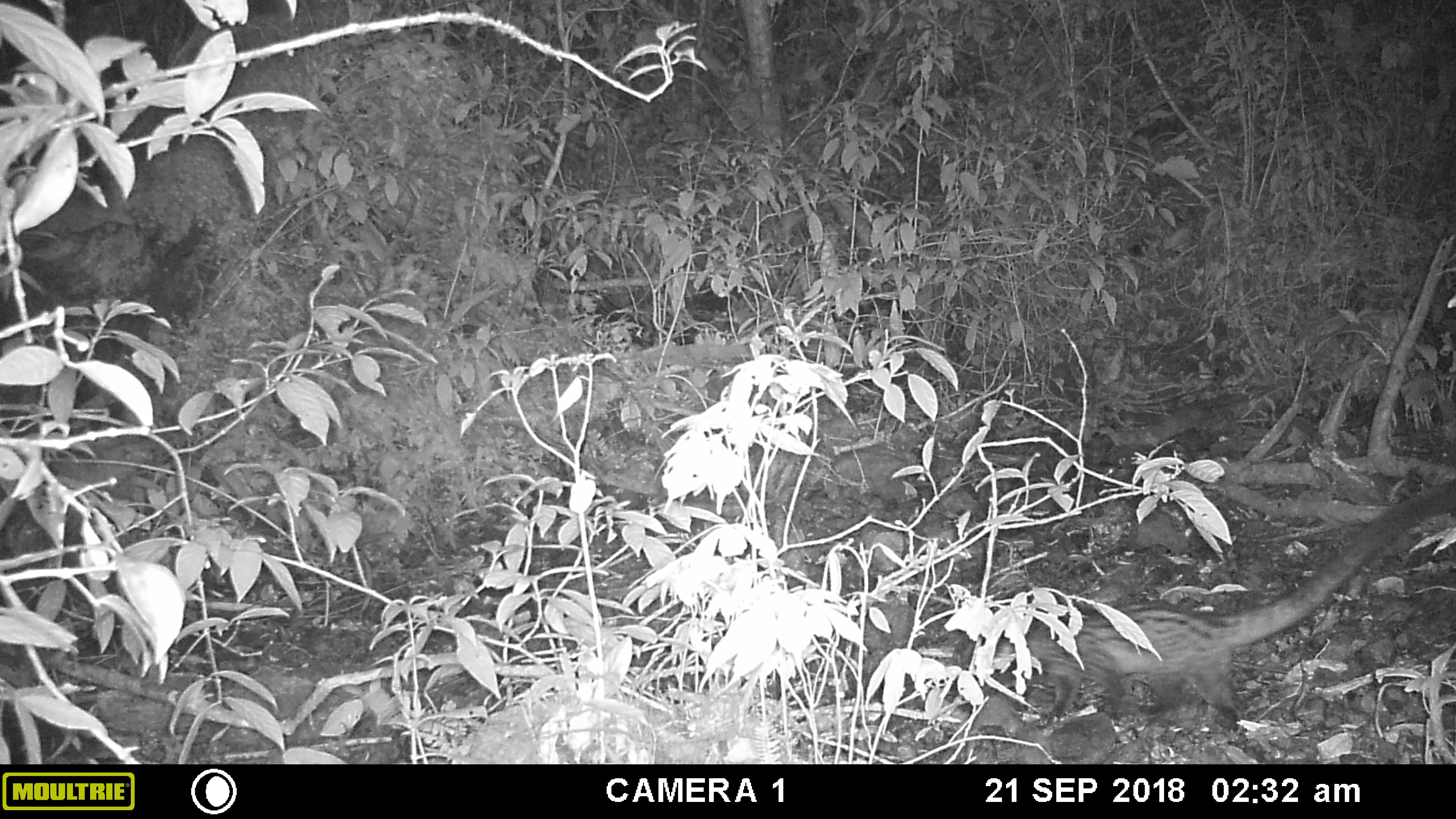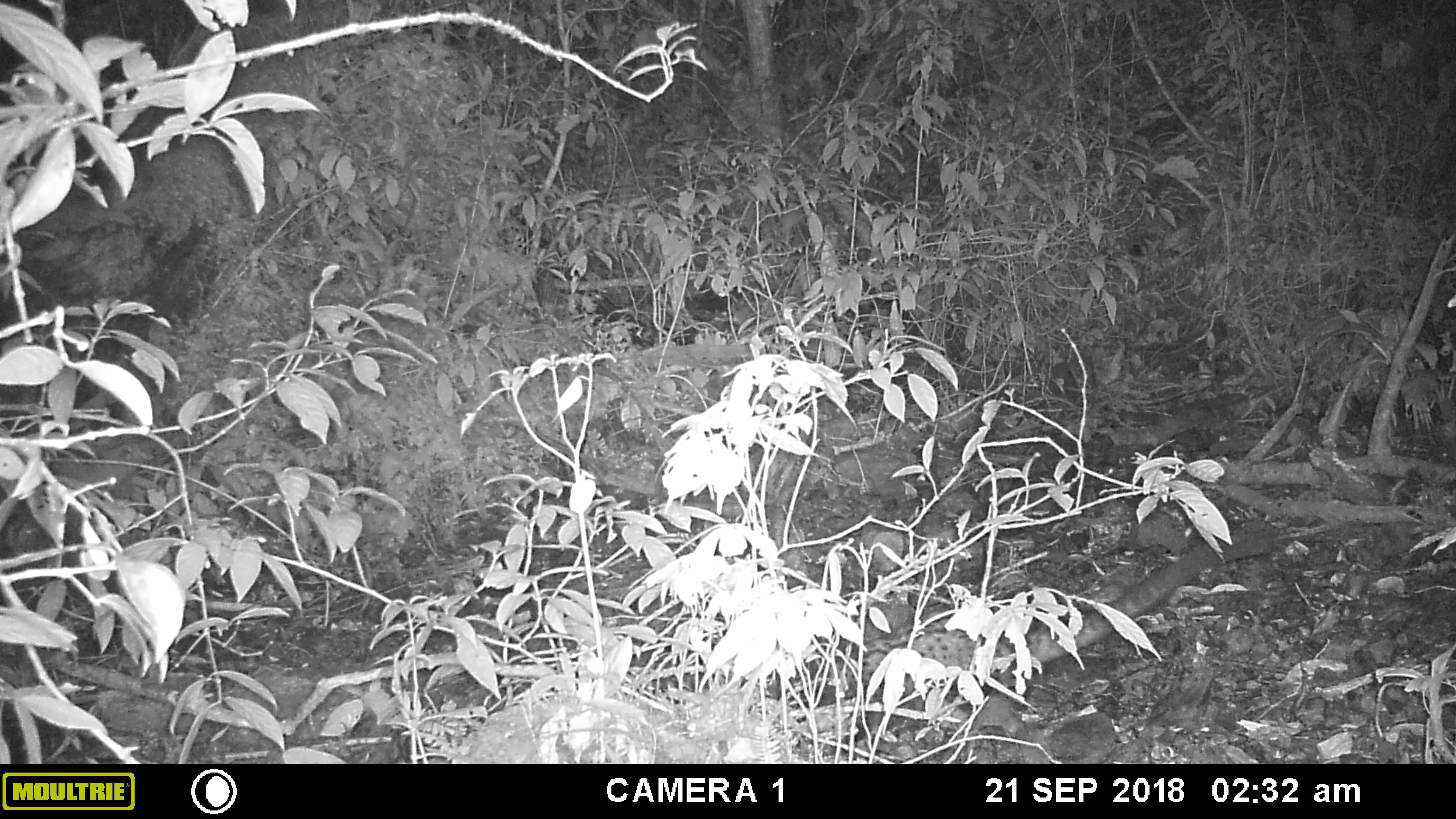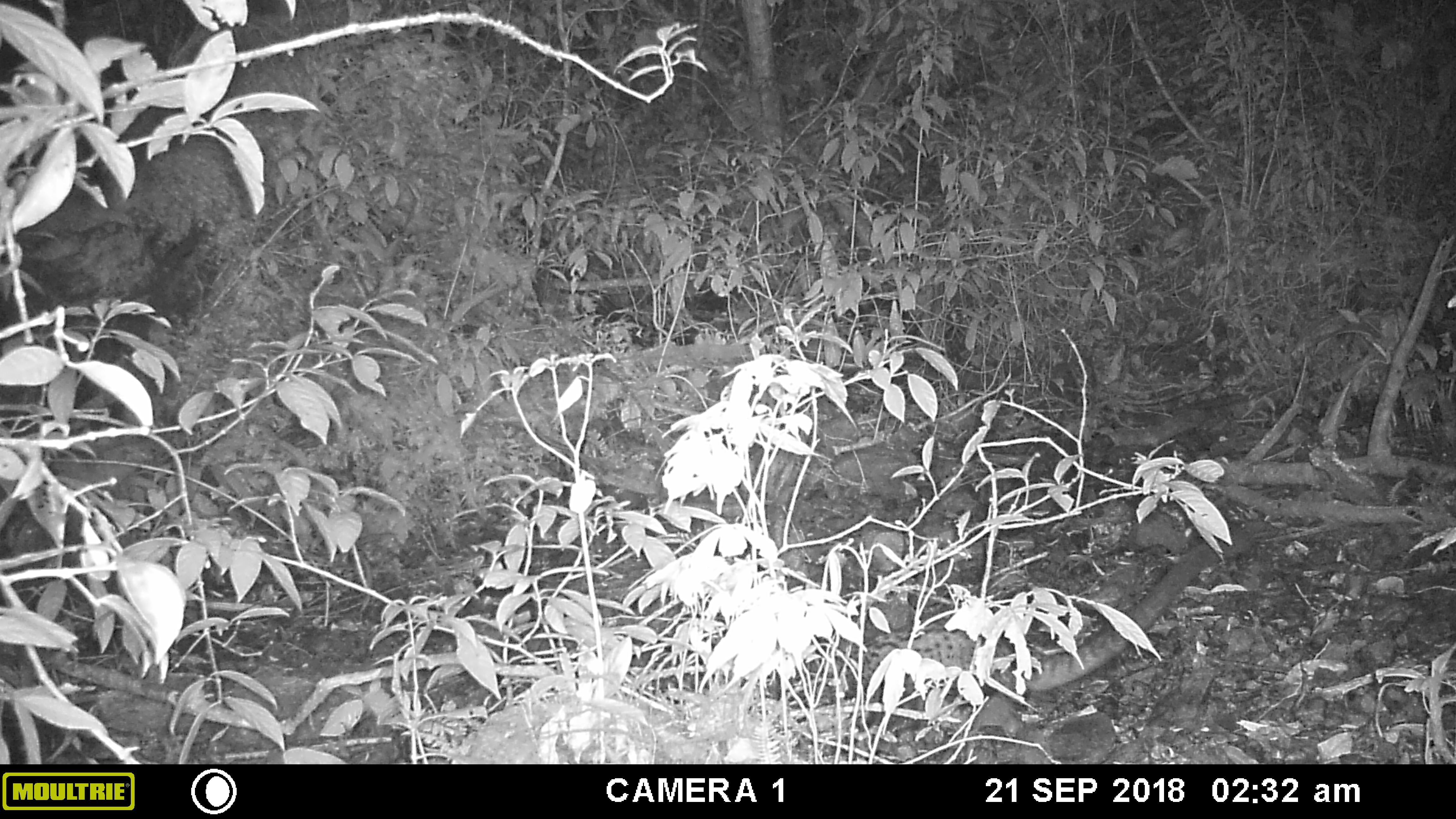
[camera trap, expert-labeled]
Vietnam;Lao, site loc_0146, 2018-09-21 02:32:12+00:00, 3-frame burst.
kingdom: Animalia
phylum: Chordata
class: Mammalia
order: Carnivora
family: Viverridae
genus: Paradoxurus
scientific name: Paradoxurus hermaphroditus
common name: common palm civet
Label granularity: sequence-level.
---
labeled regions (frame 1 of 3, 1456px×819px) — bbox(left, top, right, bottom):
common palm civet: bbox(995, 479, 1456, 731)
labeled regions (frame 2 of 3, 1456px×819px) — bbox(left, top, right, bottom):
common palm civet: bbox(827, 534, 1274, 700)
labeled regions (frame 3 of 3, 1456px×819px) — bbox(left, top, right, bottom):
common palm civet: bbox(845, 528, 1255, 737)